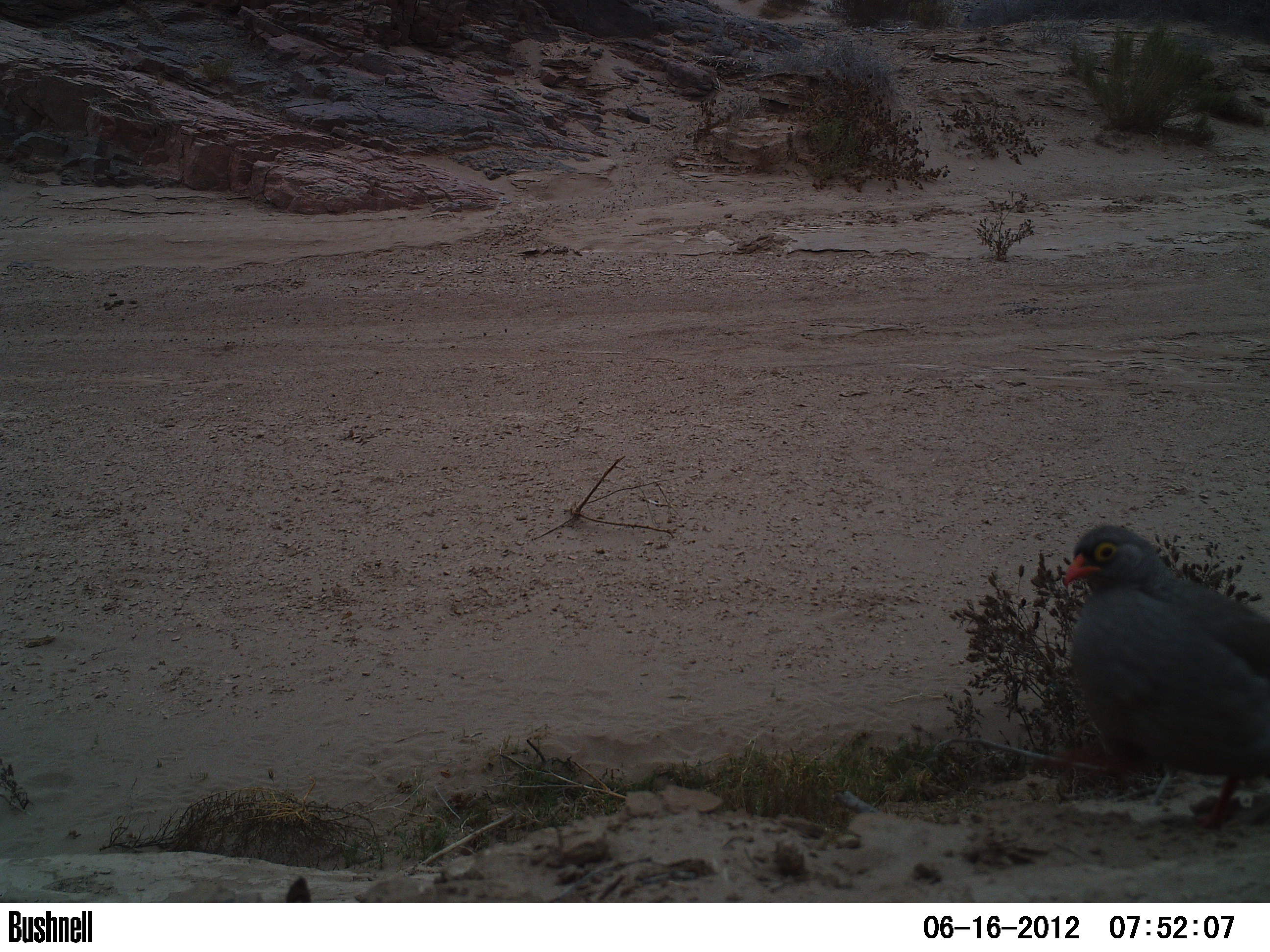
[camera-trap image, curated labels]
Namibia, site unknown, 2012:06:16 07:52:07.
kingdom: Animalia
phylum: Chordata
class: Aves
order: Galliformes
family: Phasianidae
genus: Francolinus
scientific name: Francolinus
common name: francolins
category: cn-francolins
Cn-francolins (francolins) (Francolinus).